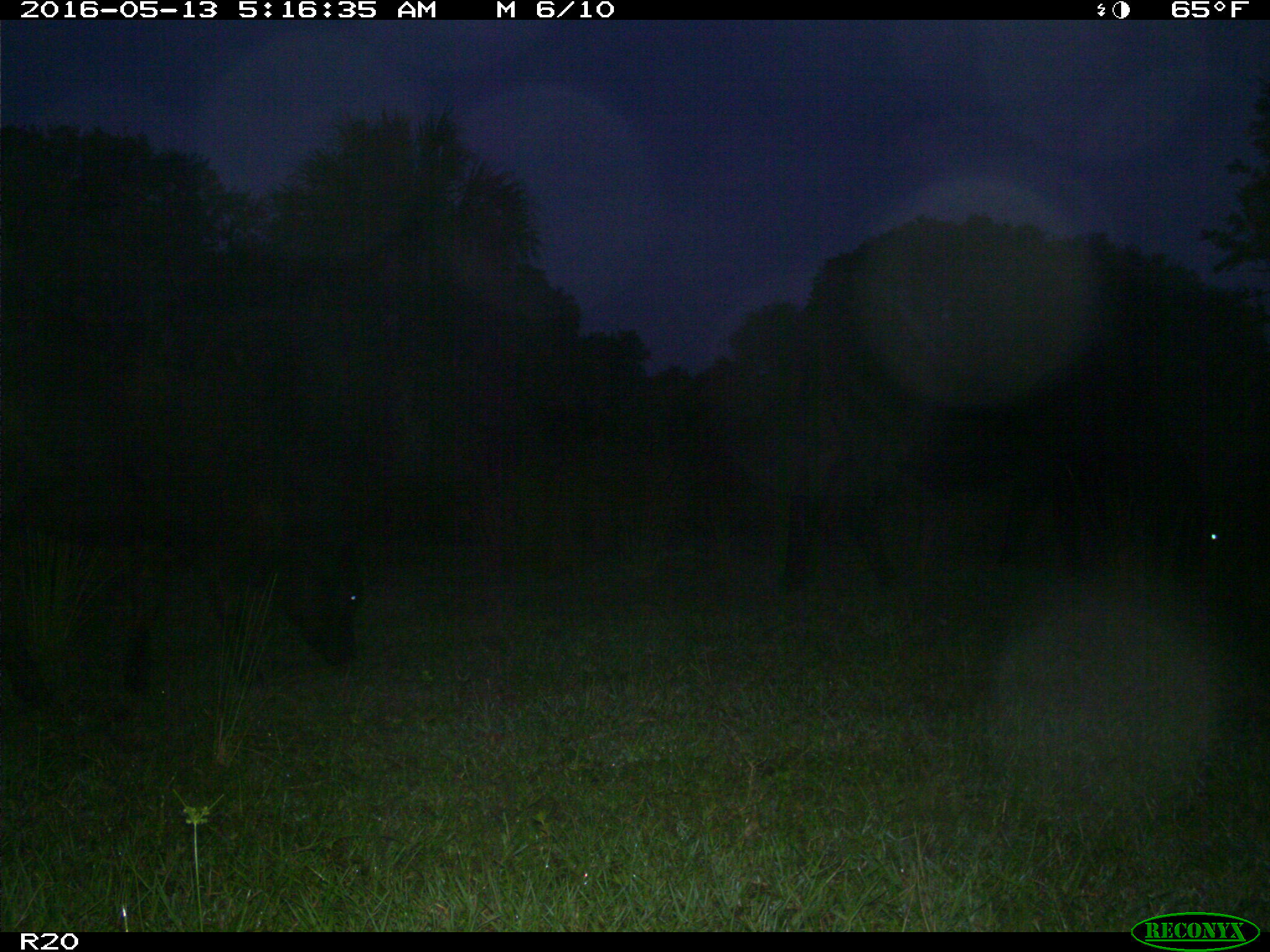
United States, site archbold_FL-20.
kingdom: Animalia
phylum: Chordata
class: Mammalia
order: Artiodactyla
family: Bovidae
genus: Bos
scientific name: Bos taurus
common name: domestic cow